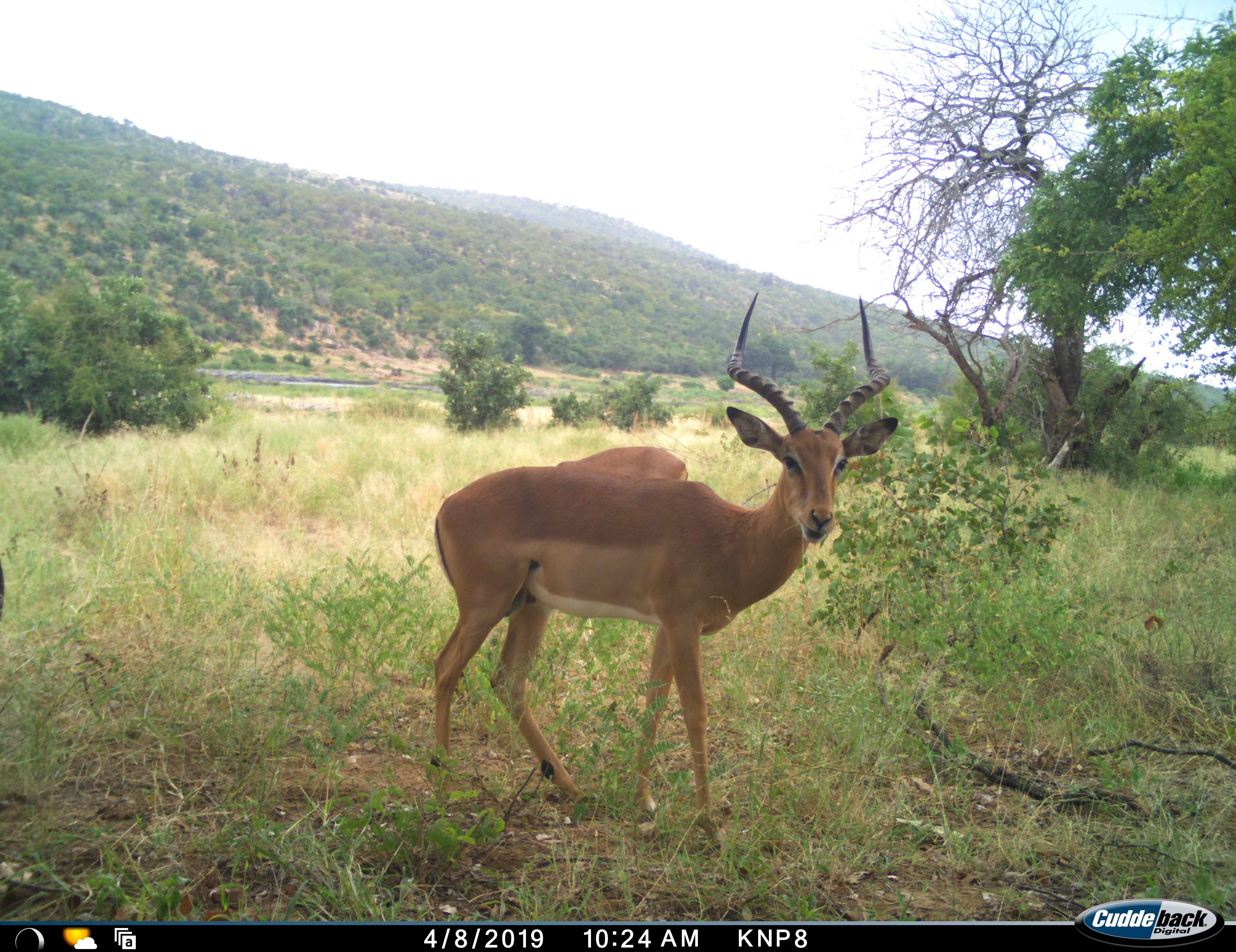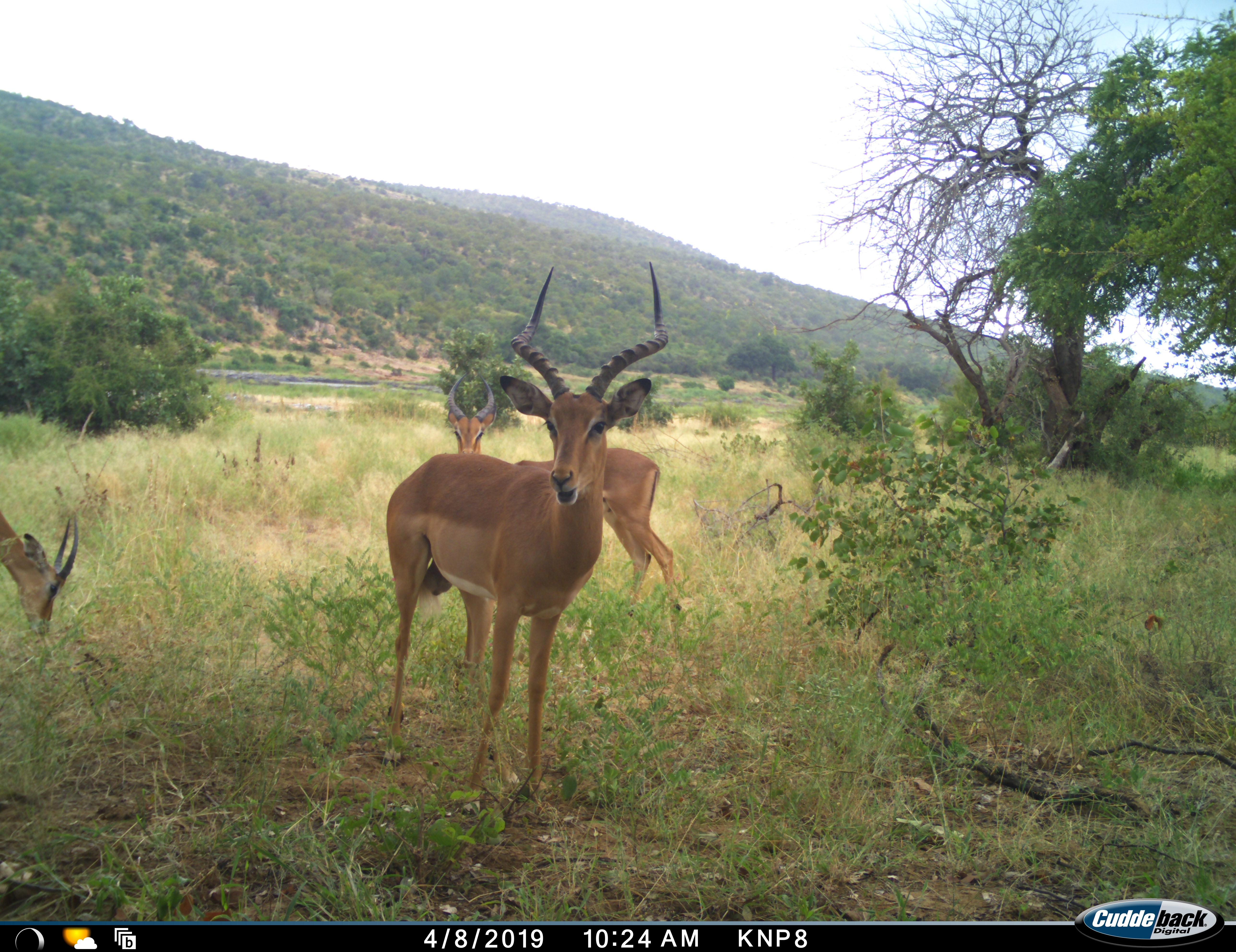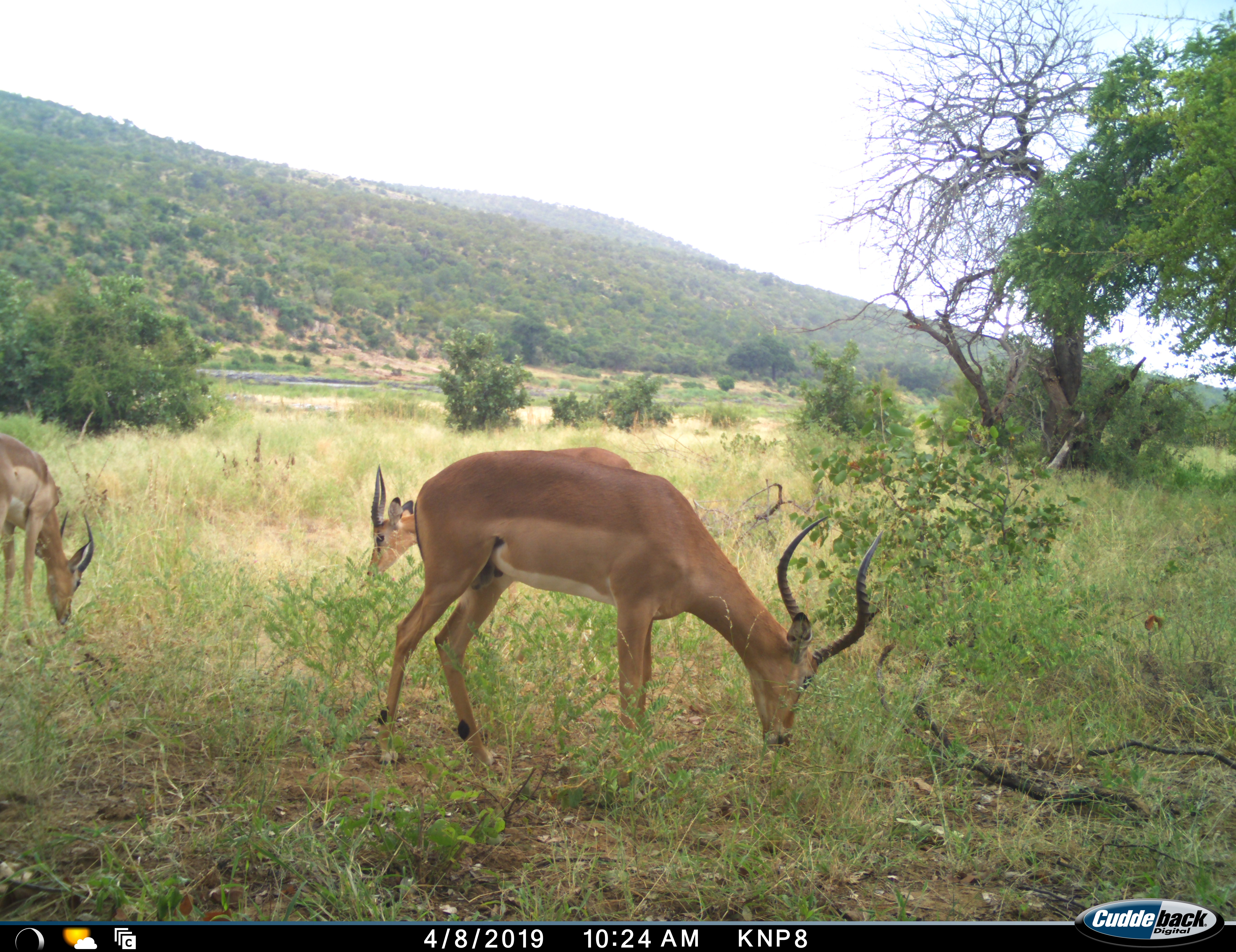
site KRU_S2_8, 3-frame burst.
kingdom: Animalia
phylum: Chordata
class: Mammalia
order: Artiodactyla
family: Bovidae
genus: Aepyceros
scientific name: Aepyceros melampus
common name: impala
Impala (Aepyceros melampus), count 3. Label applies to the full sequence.